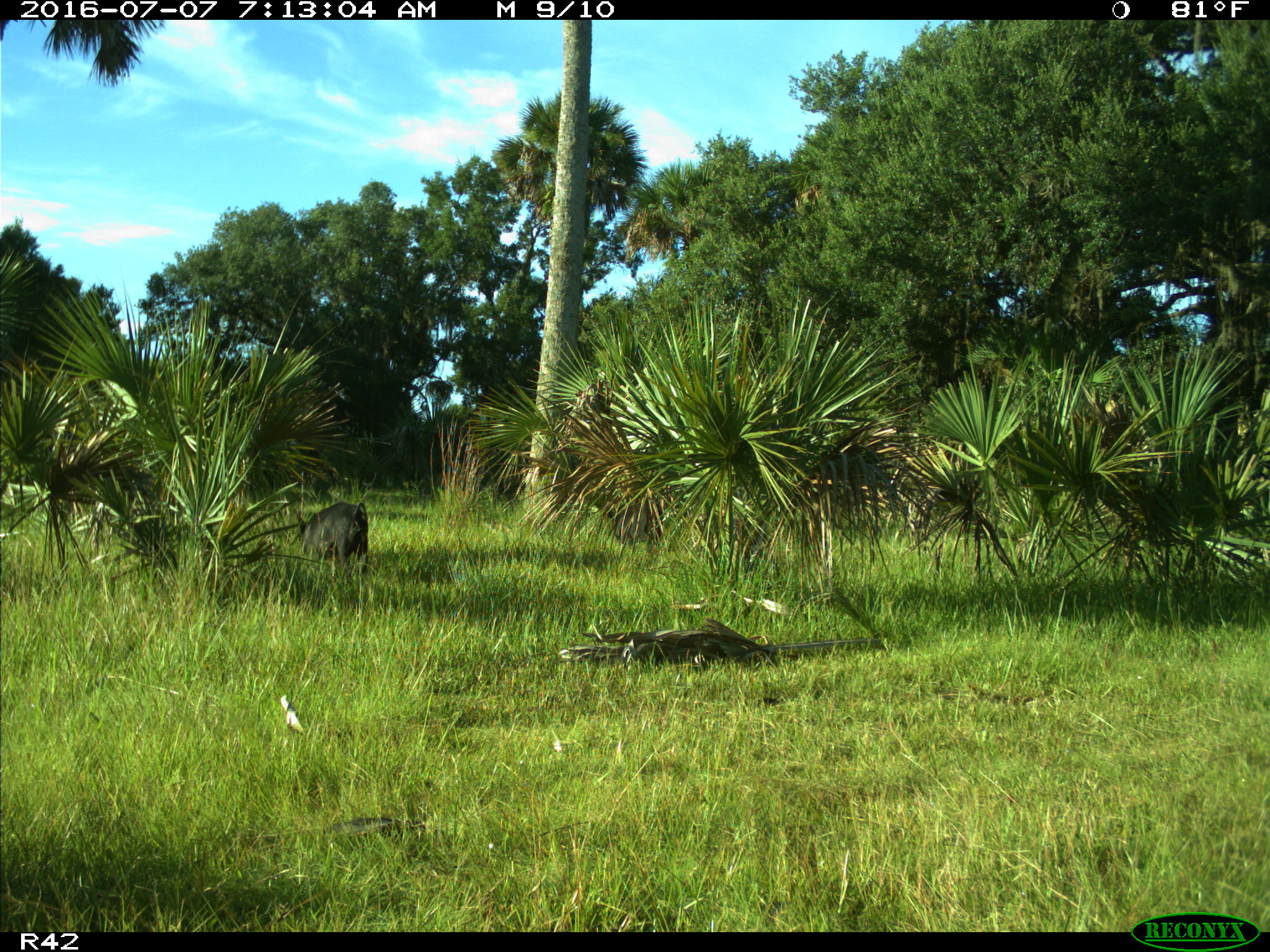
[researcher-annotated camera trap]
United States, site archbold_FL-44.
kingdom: Animalia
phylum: Chordata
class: Mammalia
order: Artiodactyla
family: Suidae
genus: Sus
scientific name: Sus scrofa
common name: wild boar